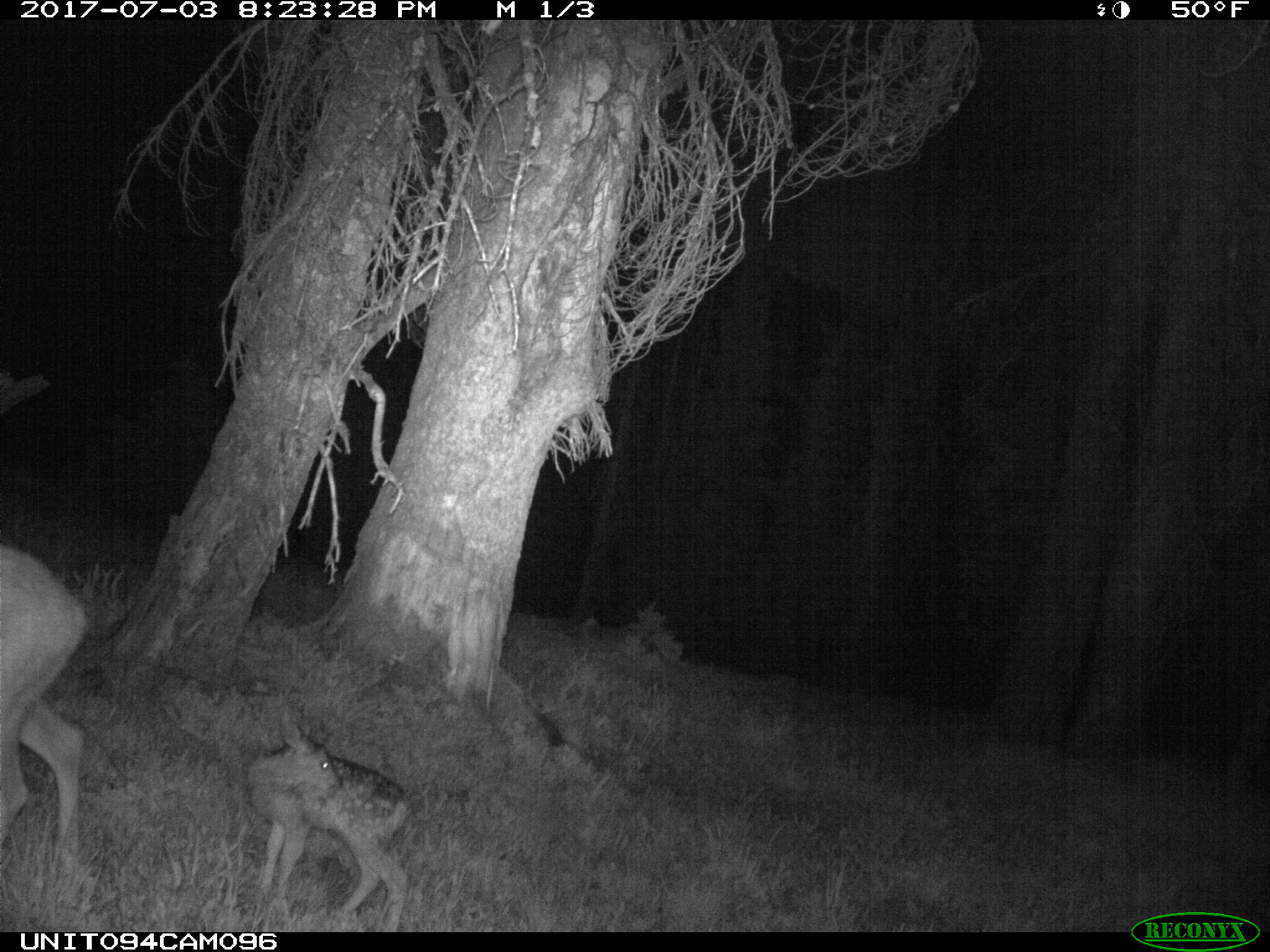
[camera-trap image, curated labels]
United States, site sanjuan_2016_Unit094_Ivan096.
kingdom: Animalia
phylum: Chordata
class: Mammalia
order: Artiodactyla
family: Cervidae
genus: Odocoileus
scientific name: Odocoileus hemionus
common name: mule deer